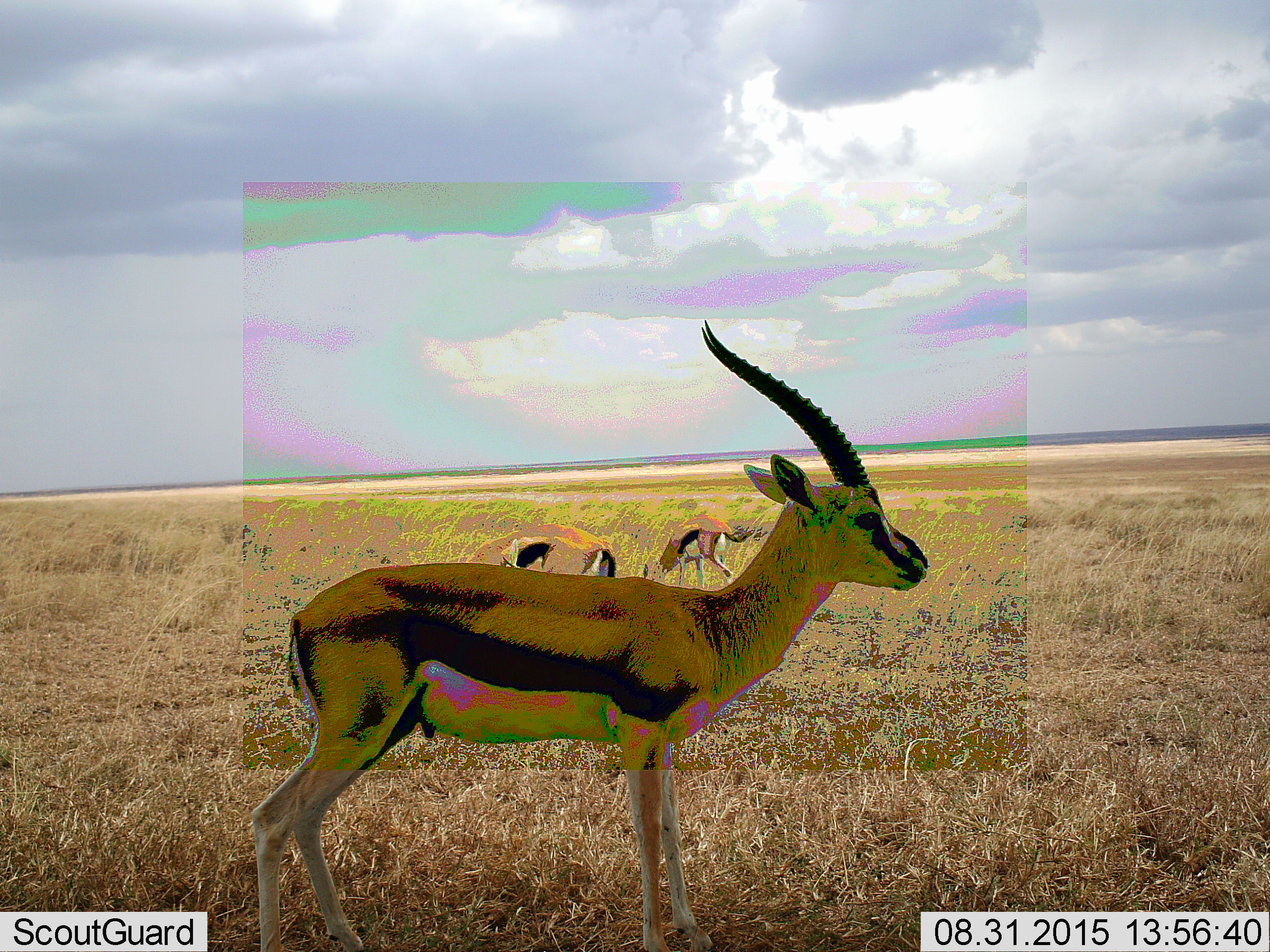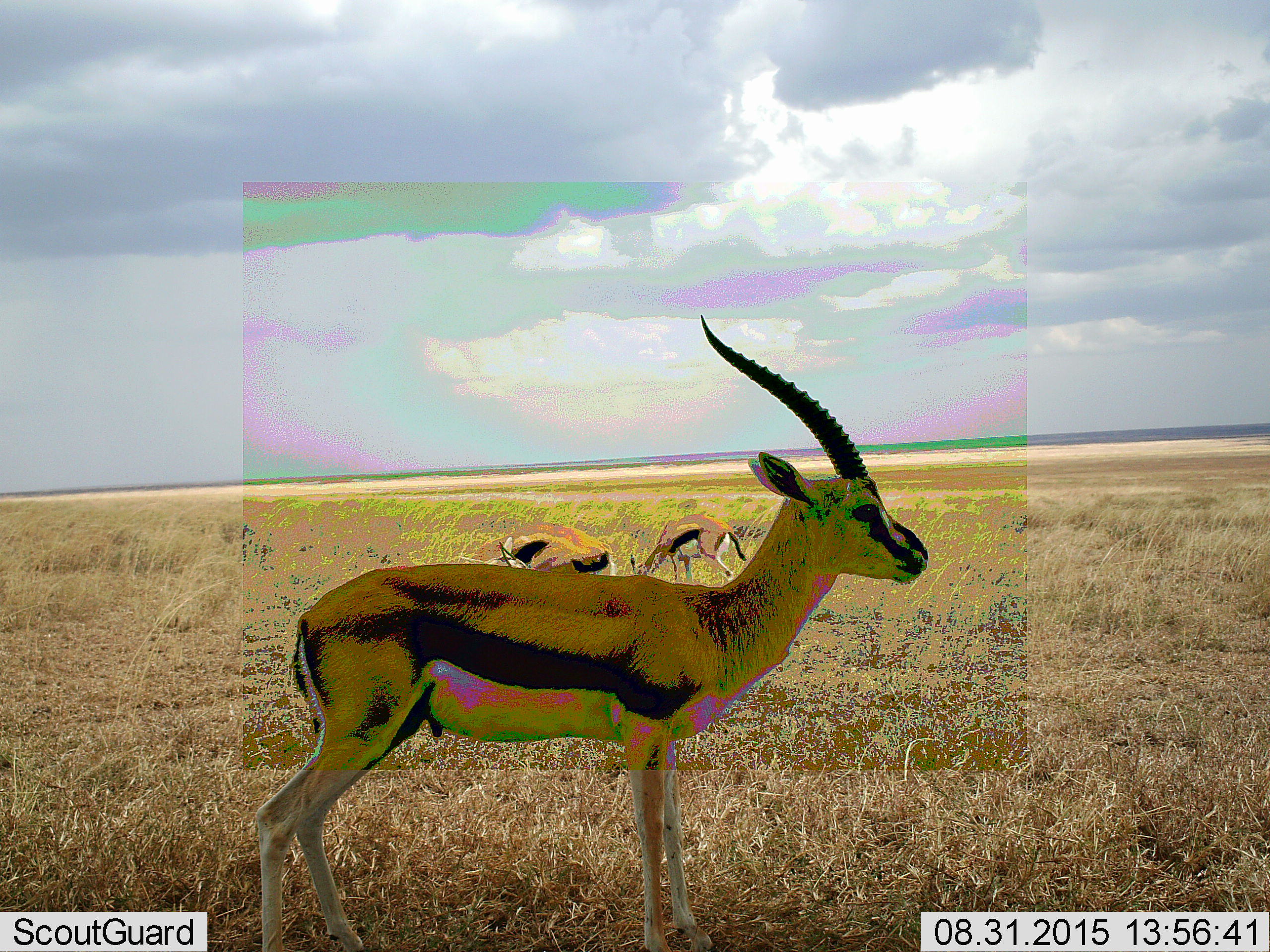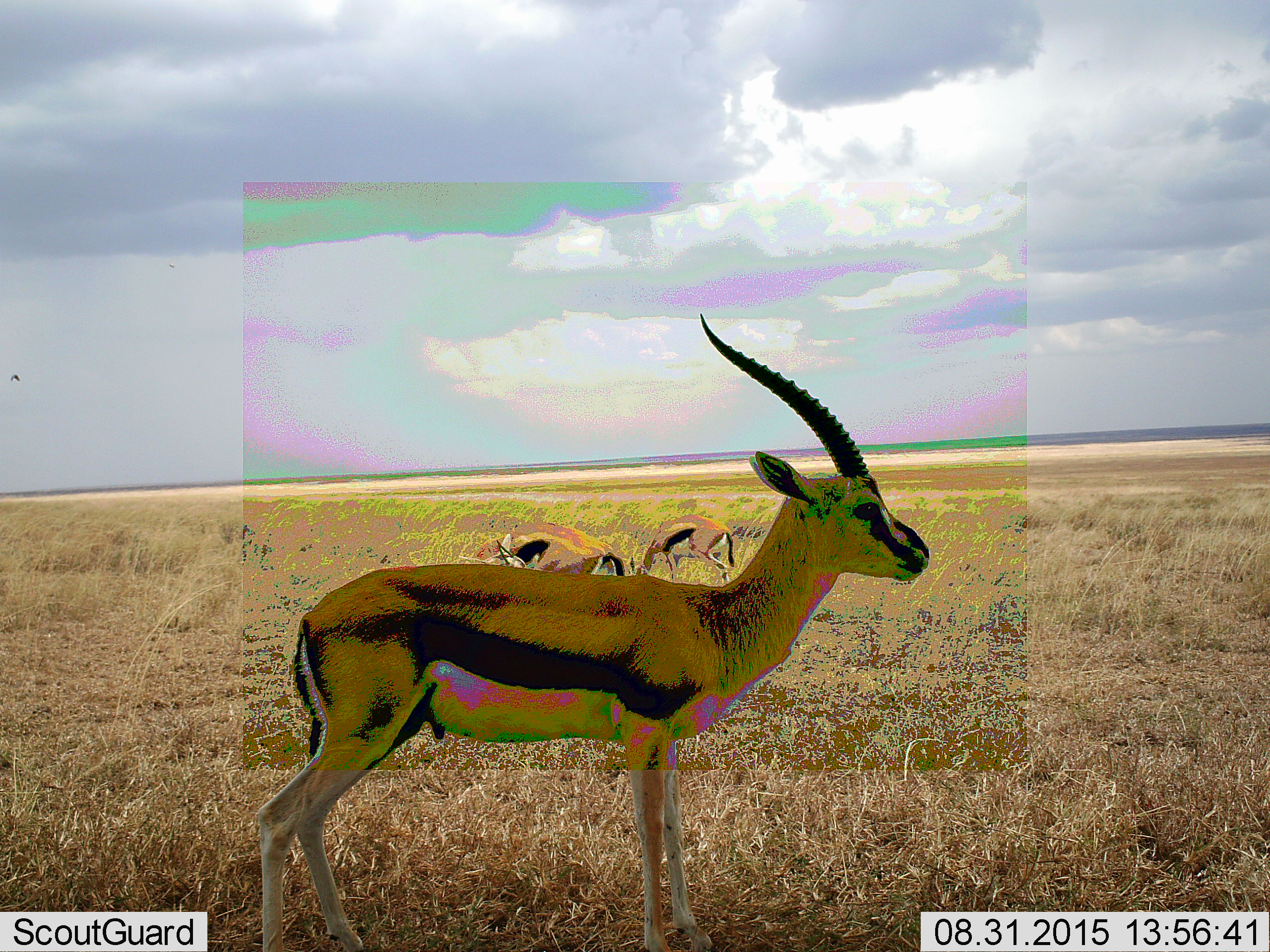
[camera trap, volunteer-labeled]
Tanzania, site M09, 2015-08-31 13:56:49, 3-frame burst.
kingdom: Animalia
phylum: Chordata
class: Mammalia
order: Artiodactyla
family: Bovidae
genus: Eudorcas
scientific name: Eudorcas thomsonii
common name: thomson's gazelle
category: gazellethomsons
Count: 3.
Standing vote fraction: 88%.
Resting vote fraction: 0%.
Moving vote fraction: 25%.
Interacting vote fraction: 0%.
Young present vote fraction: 12%.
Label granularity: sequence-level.